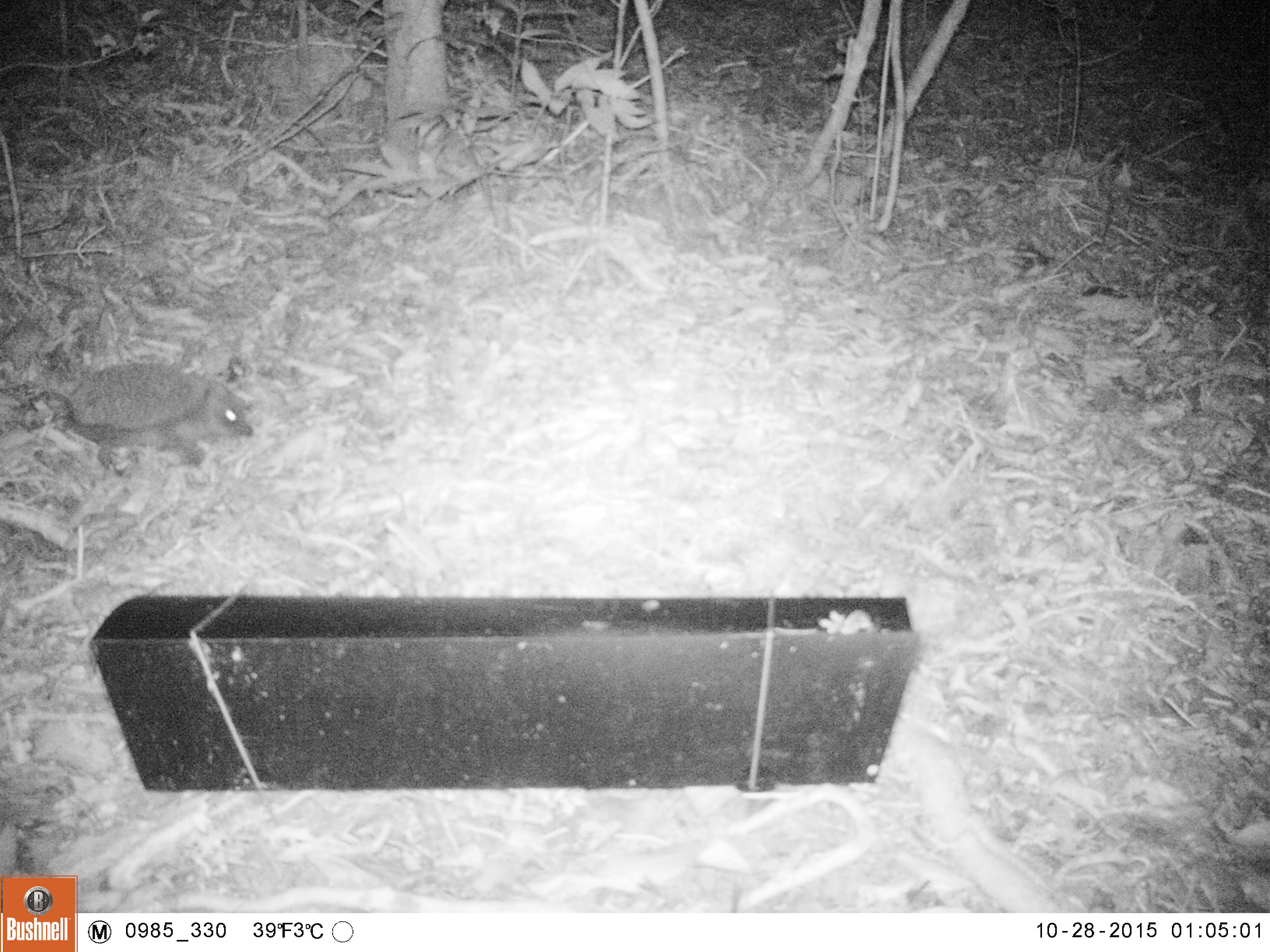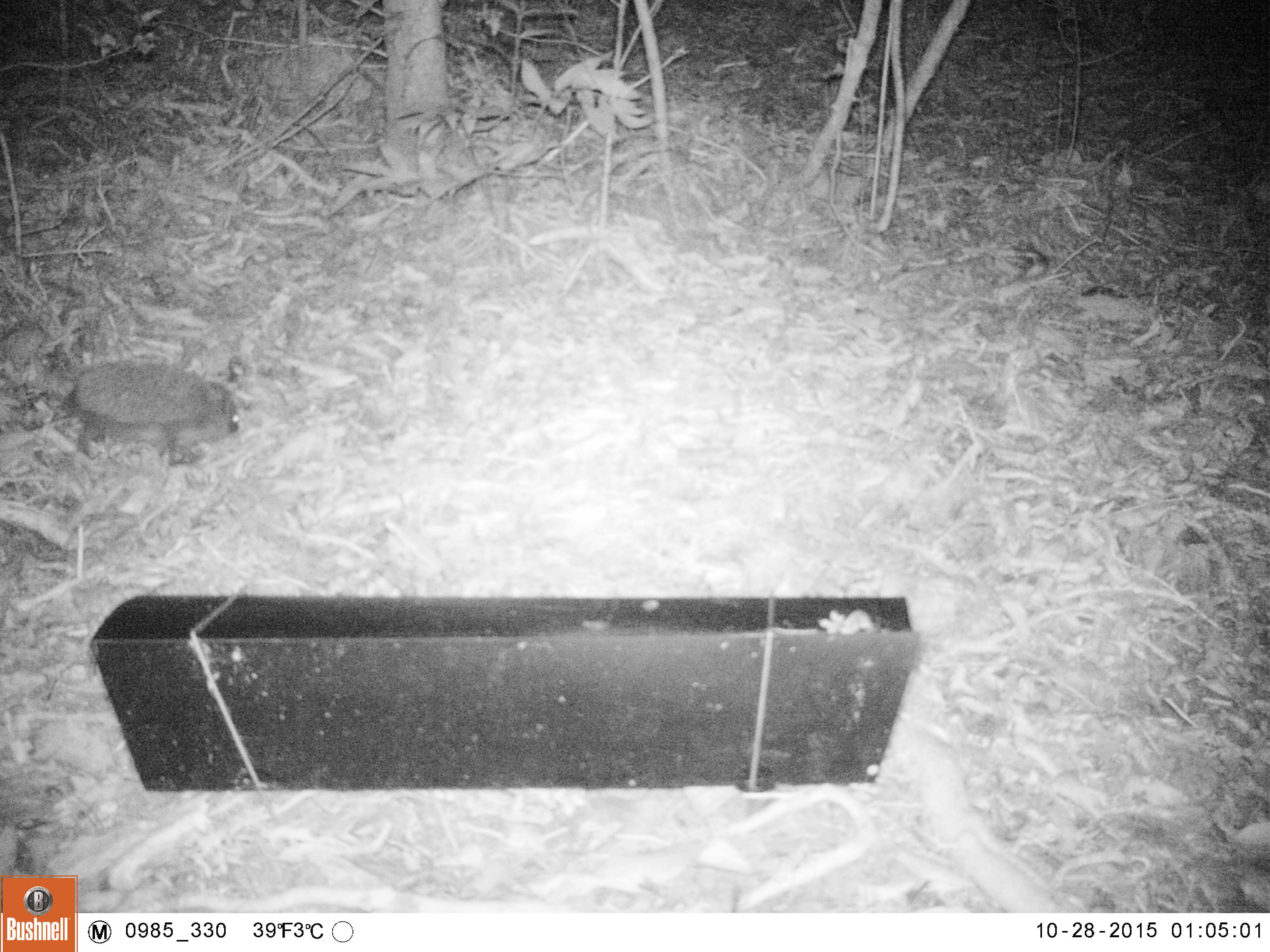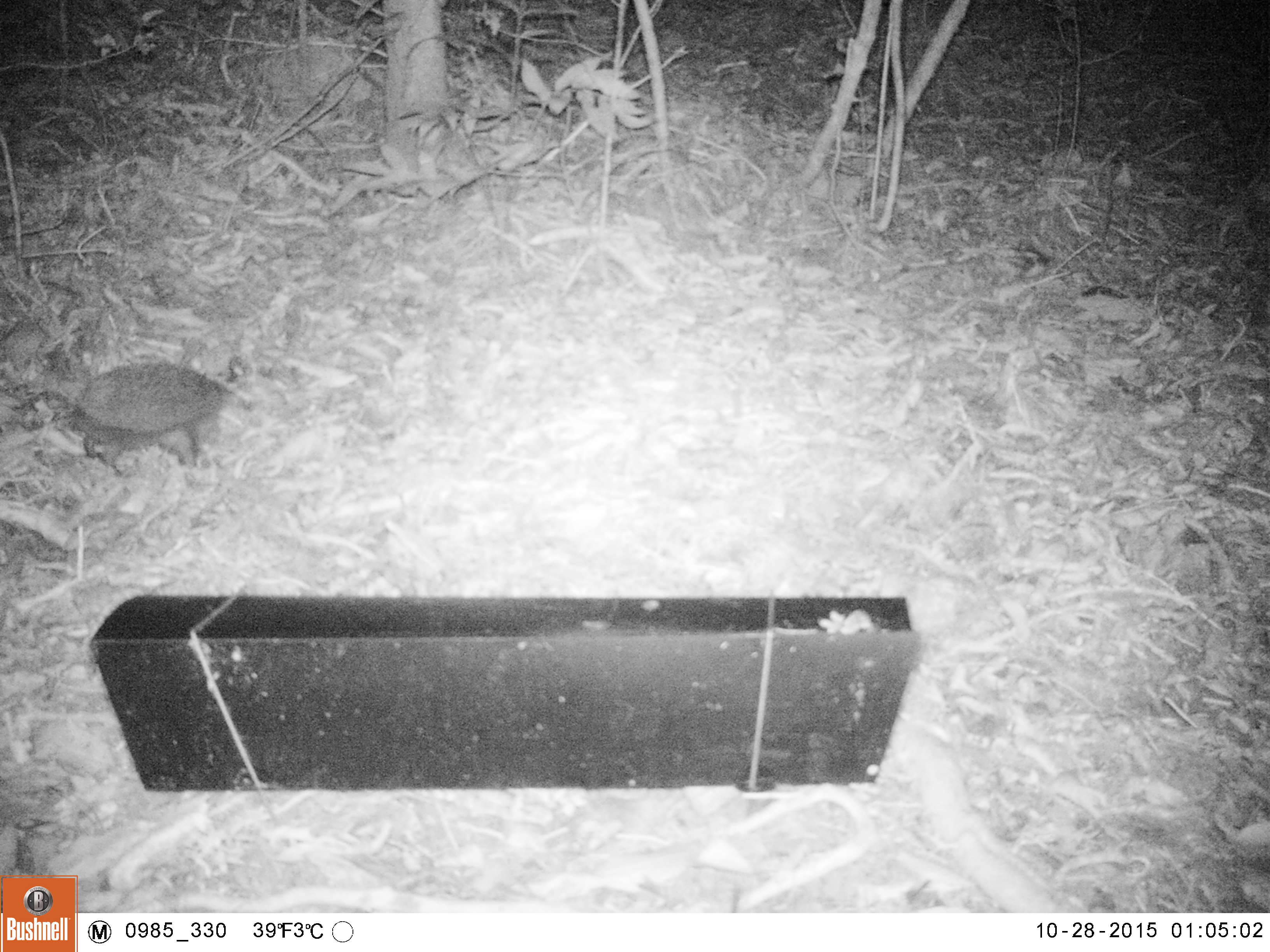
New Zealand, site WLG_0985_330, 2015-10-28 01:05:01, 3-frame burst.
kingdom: Animalia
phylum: Chordata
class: Mammalia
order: Eulipotyphla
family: Erinaceidae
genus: Erinaceus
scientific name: Erinaceus europaeus europaeus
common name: european hedgehog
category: hedgehog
Hedgehog (european hedgehog) (Erinaceus europaeus europaeus).